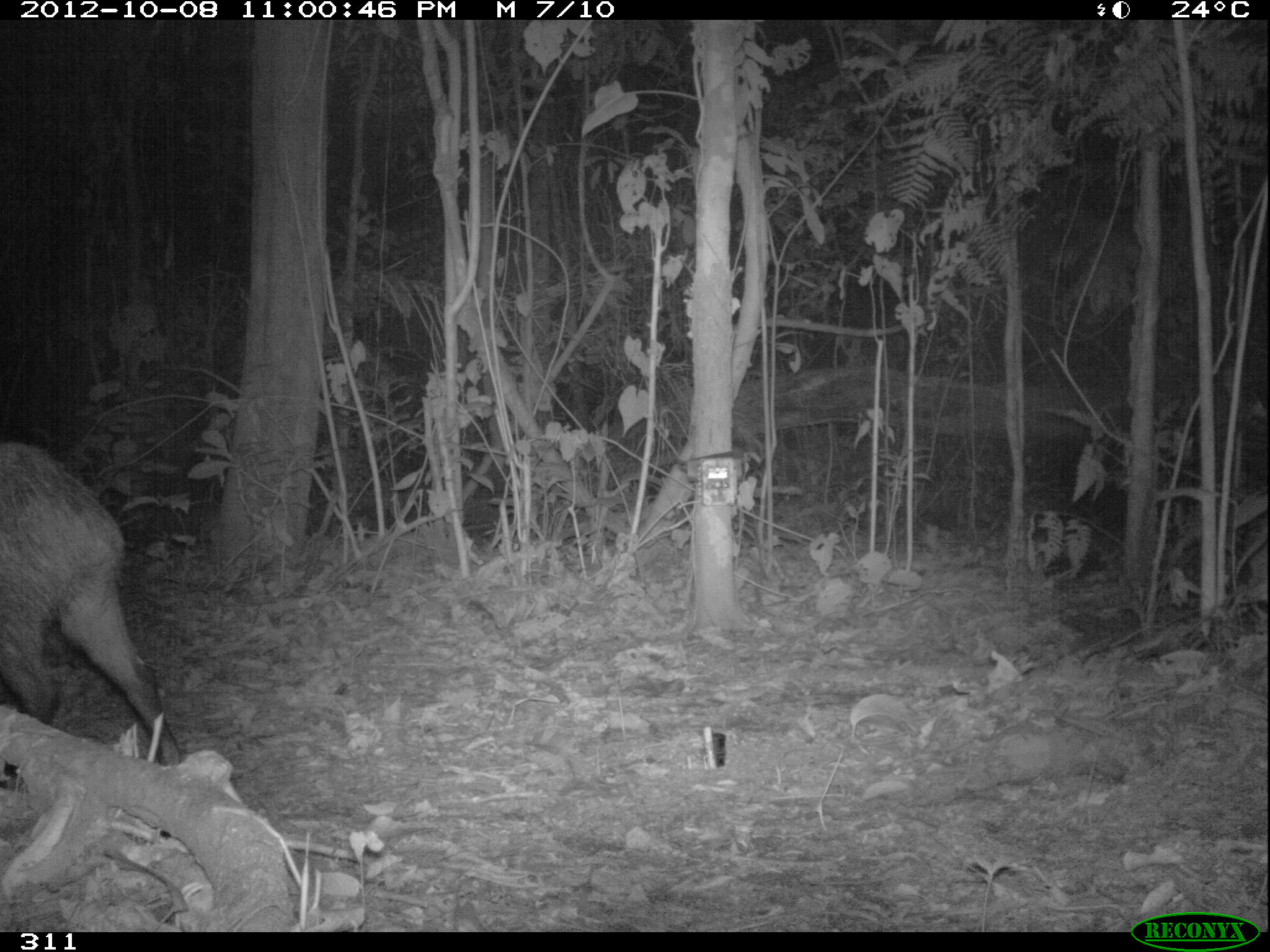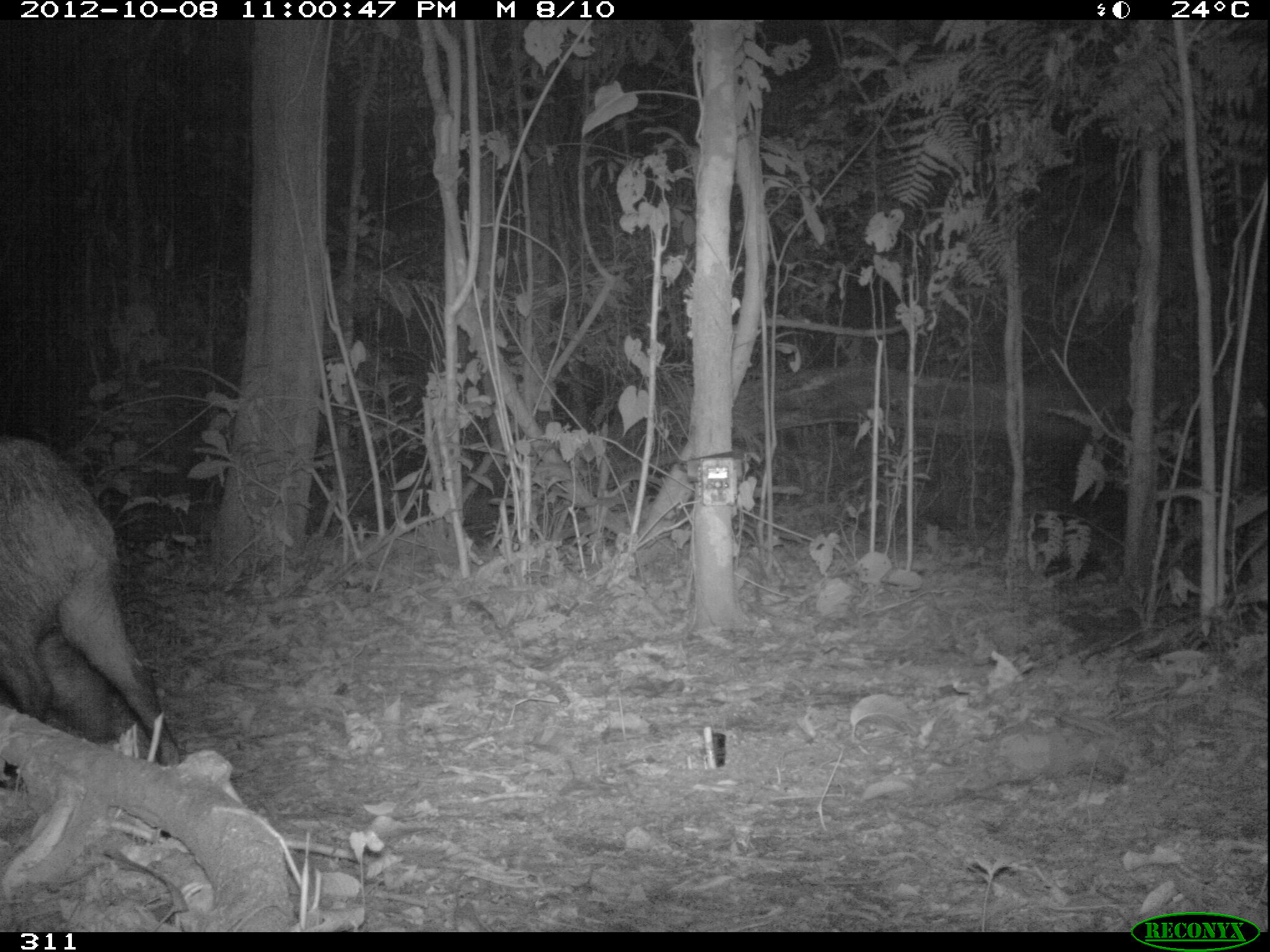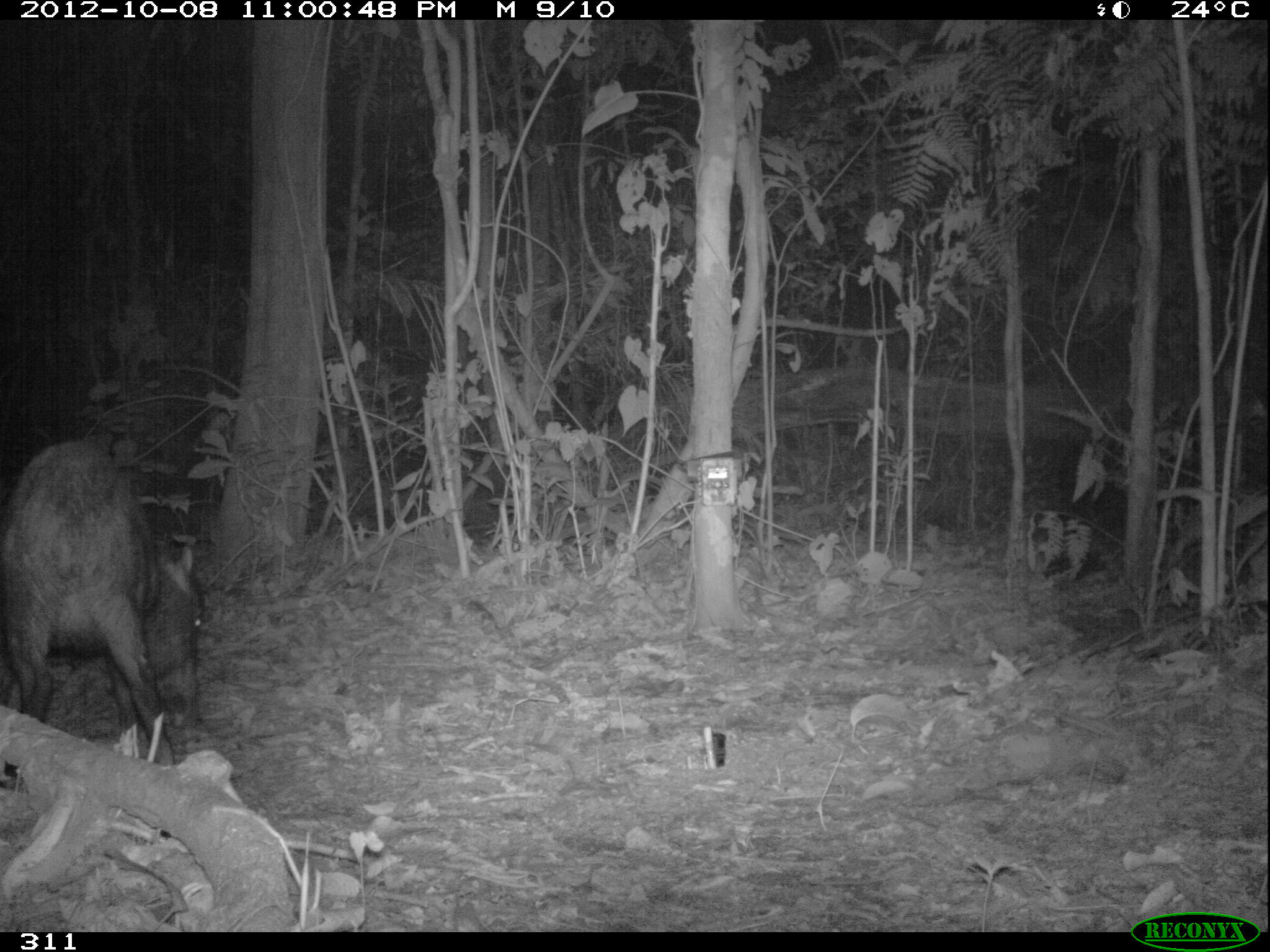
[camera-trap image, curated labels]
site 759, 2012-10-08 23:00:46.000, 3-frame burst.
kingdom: Animalia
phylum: Chordata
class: Mammalia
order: Artiodactyla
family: Tayassuidae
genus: Tayassu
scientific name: Tayassu pecari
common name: white-lipped peccary